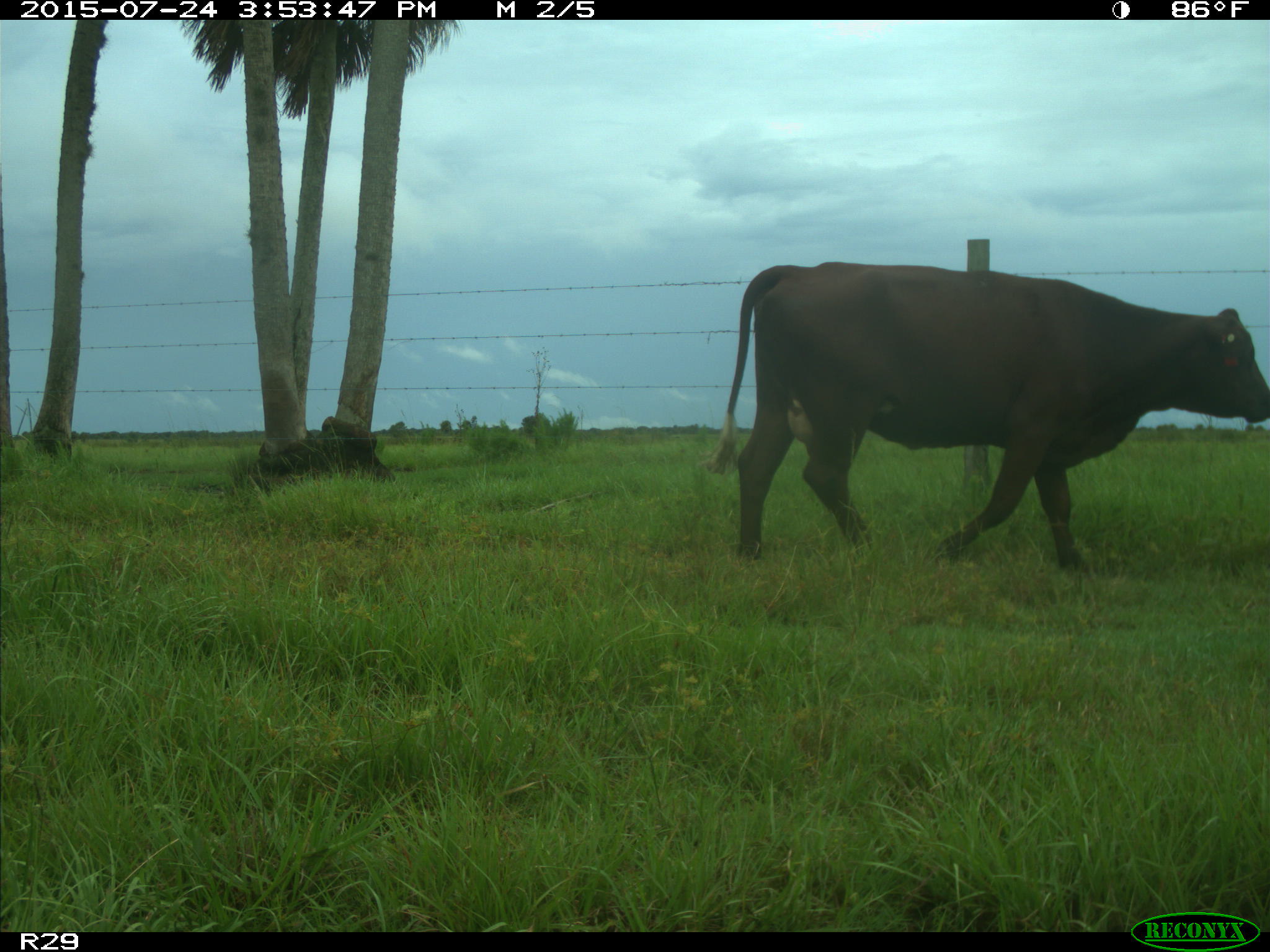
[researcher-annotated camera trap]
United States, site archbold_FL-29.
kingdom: Animalia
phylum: Chordata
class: Mammalia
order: Artiodactyla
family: Bovidae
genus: Bos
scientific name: Bos taurus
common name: domestic cow